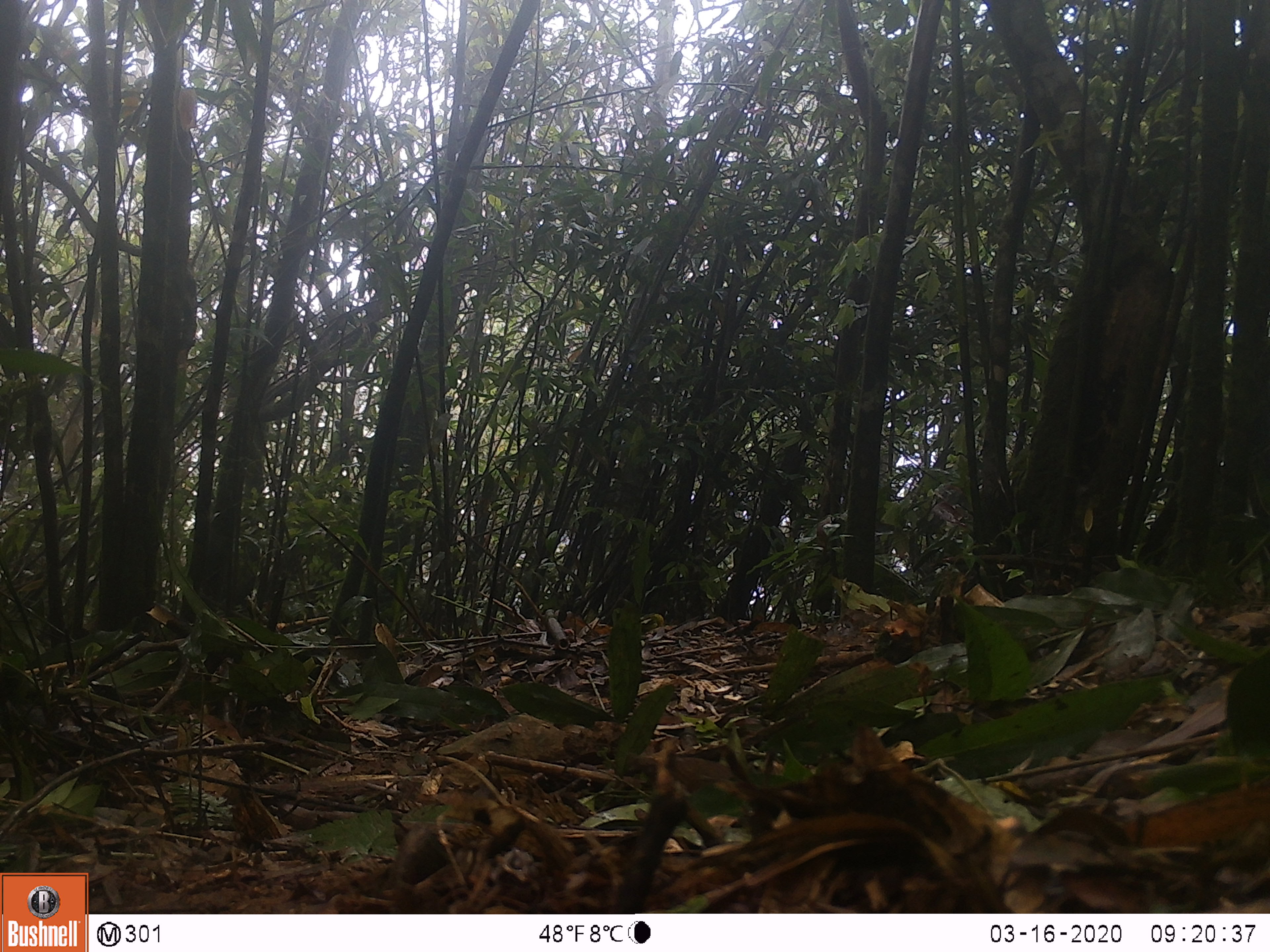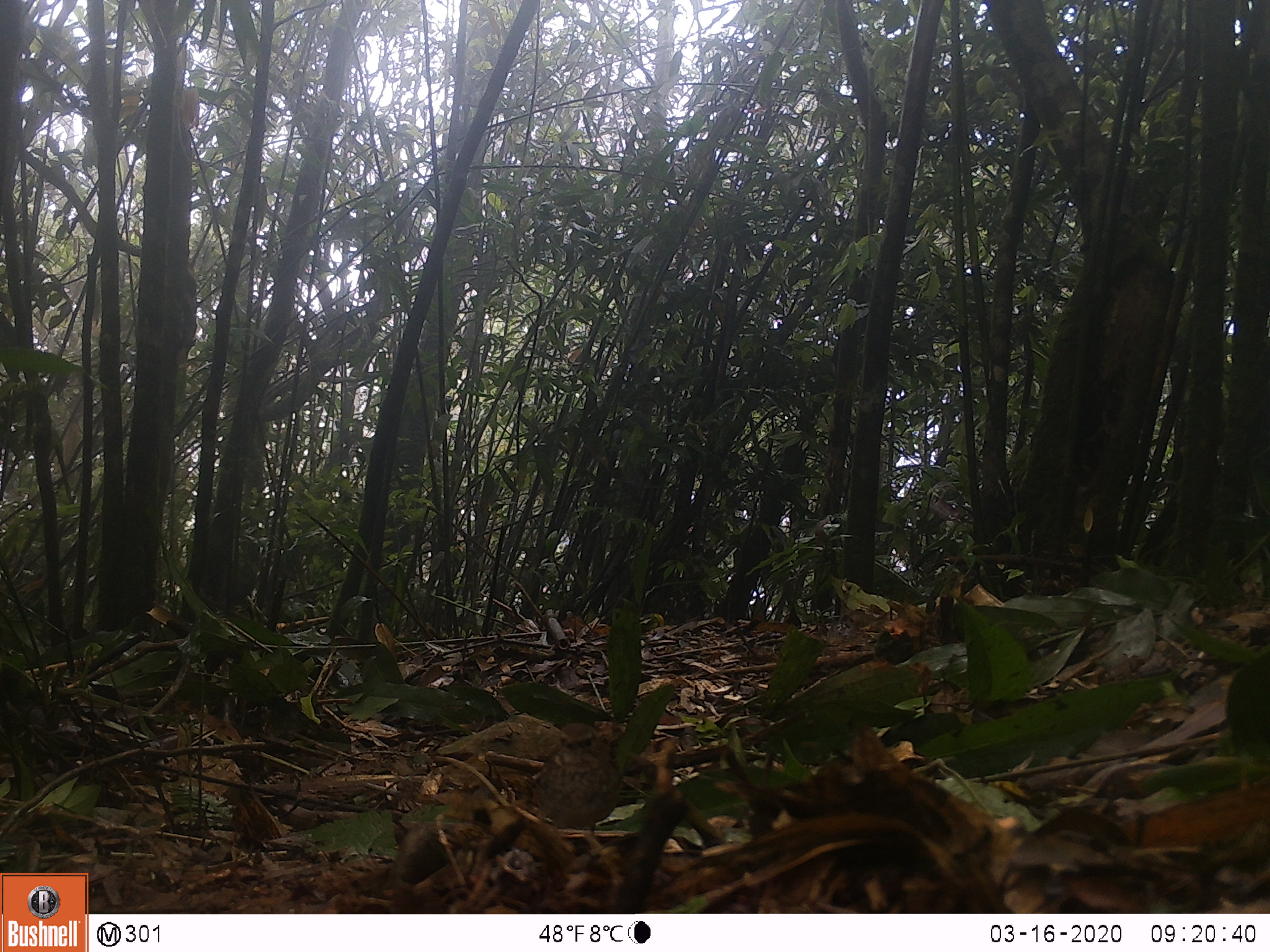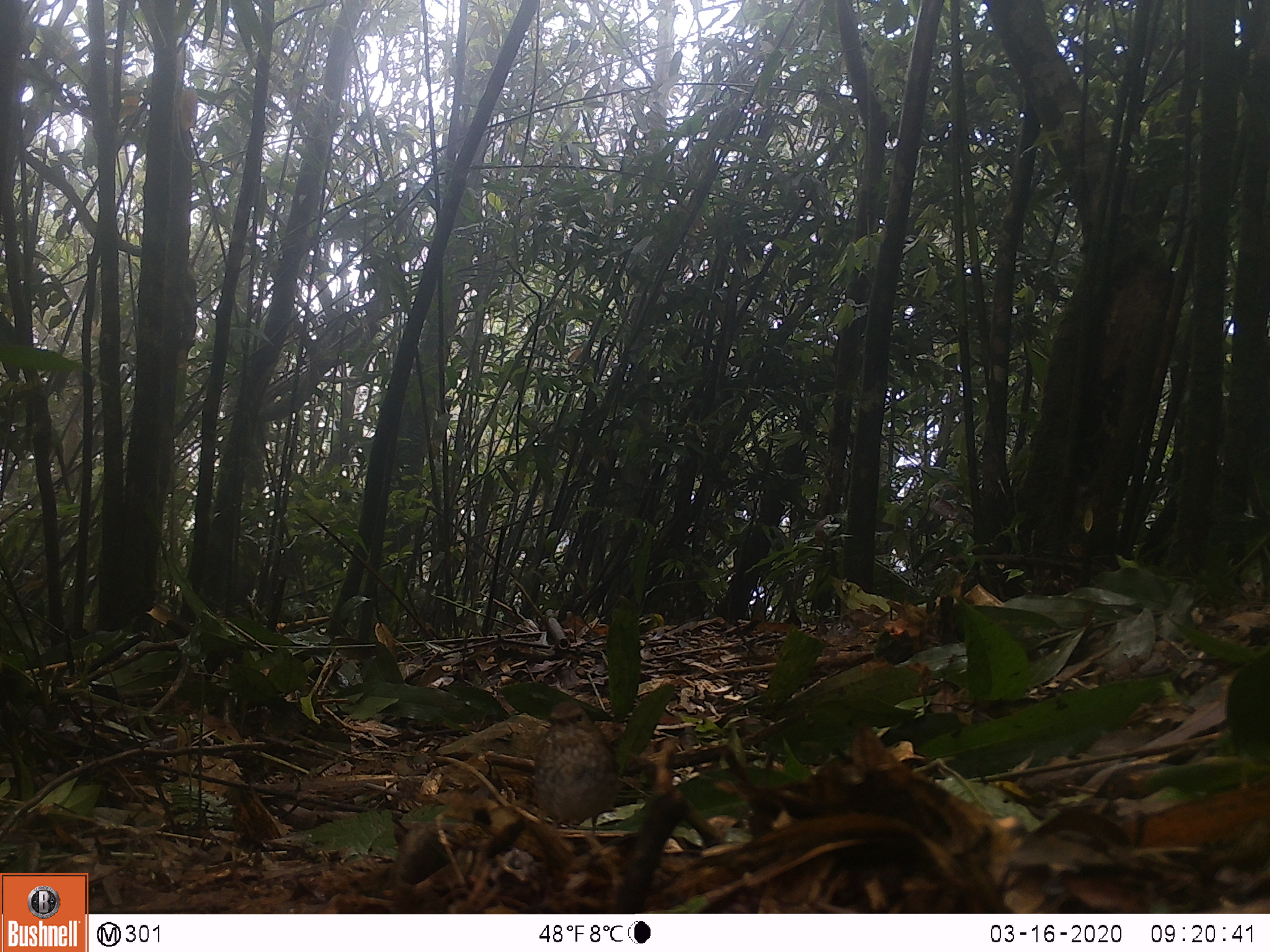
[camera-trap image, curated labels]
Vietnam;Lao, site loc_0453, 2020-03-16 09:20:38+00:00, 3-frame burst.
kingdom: Animalia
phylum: Chordata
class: Aves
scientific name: Aves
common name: bird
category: unidentified bird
Unidentified bird (bird) (Aves). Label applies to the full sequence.